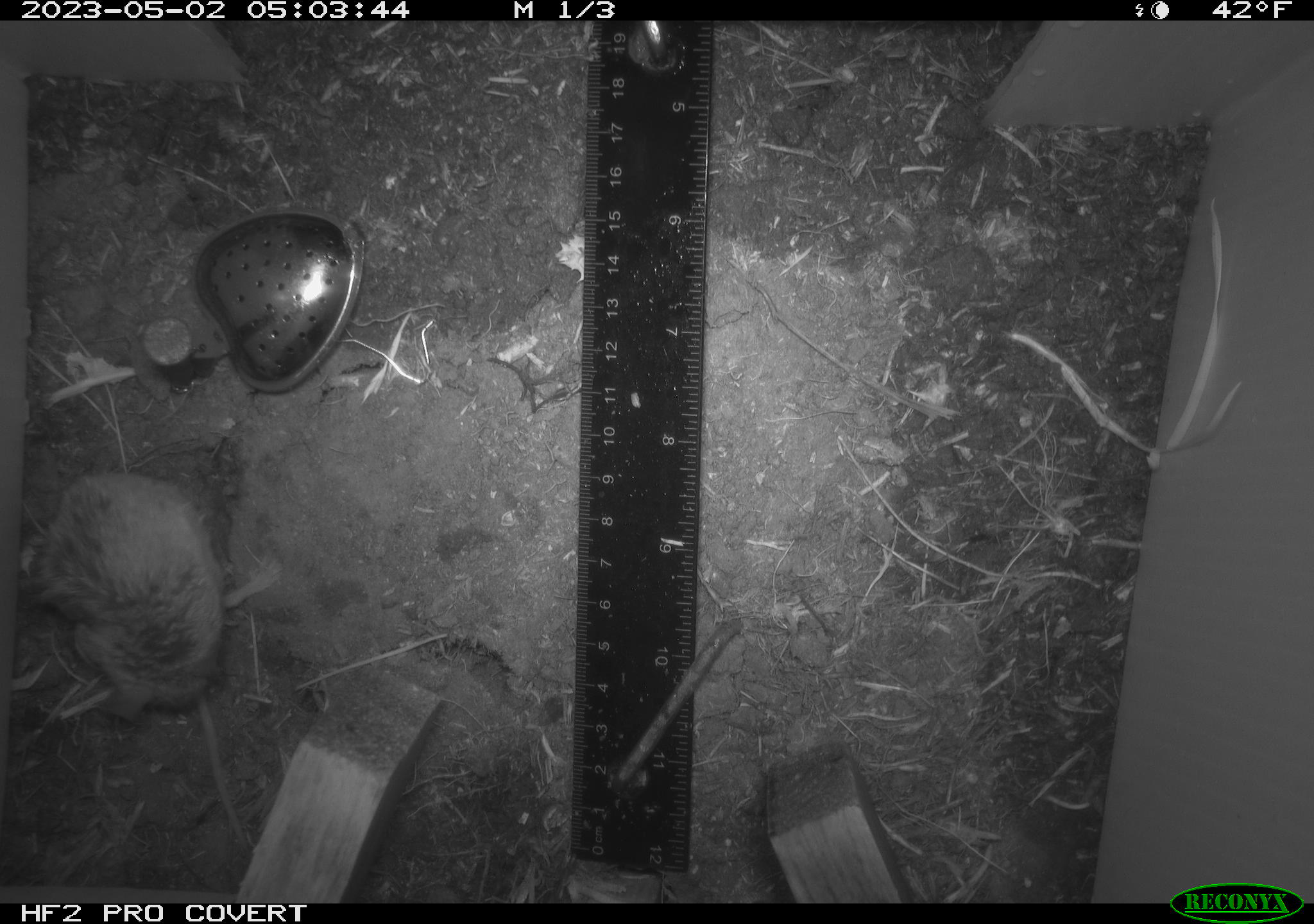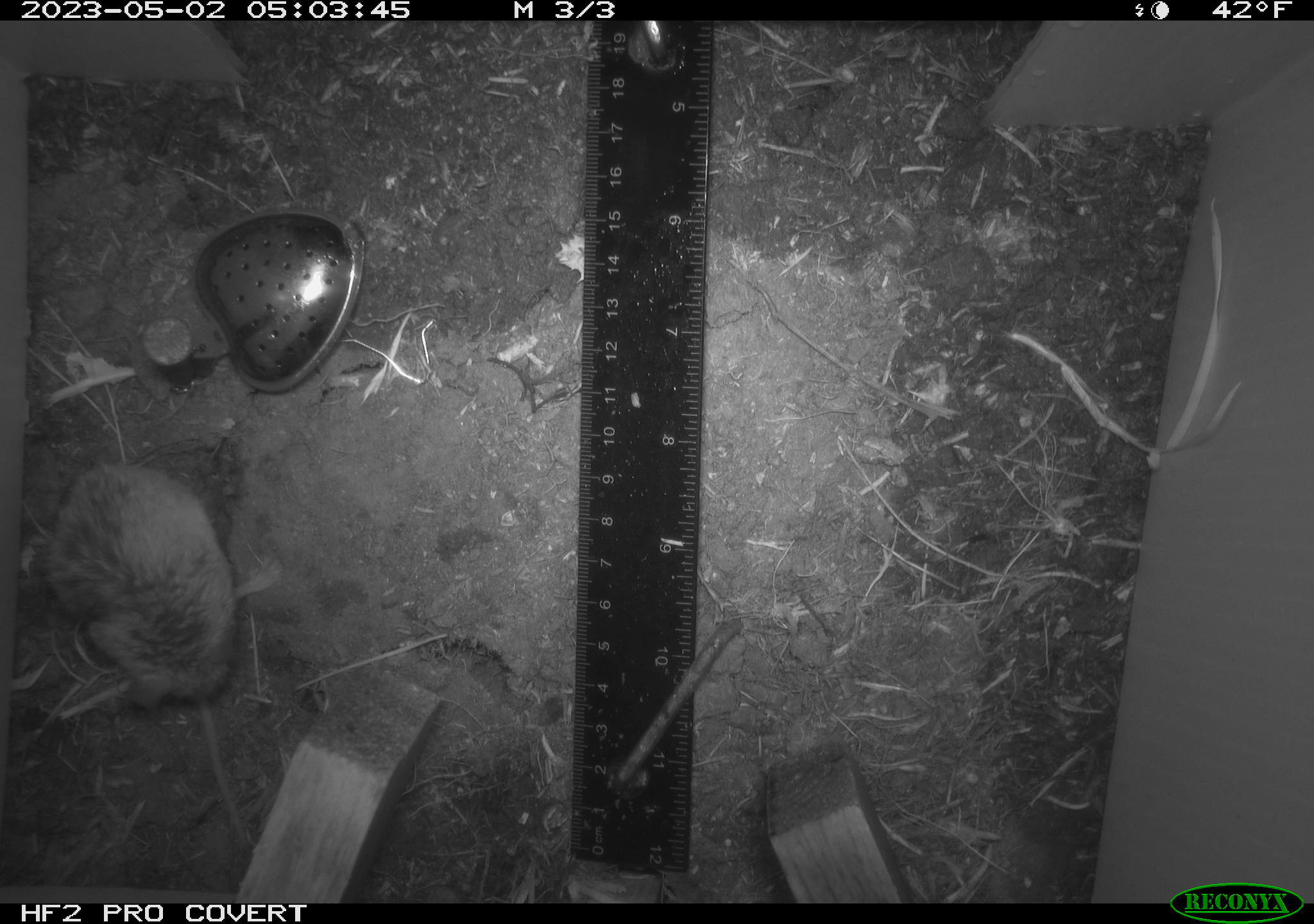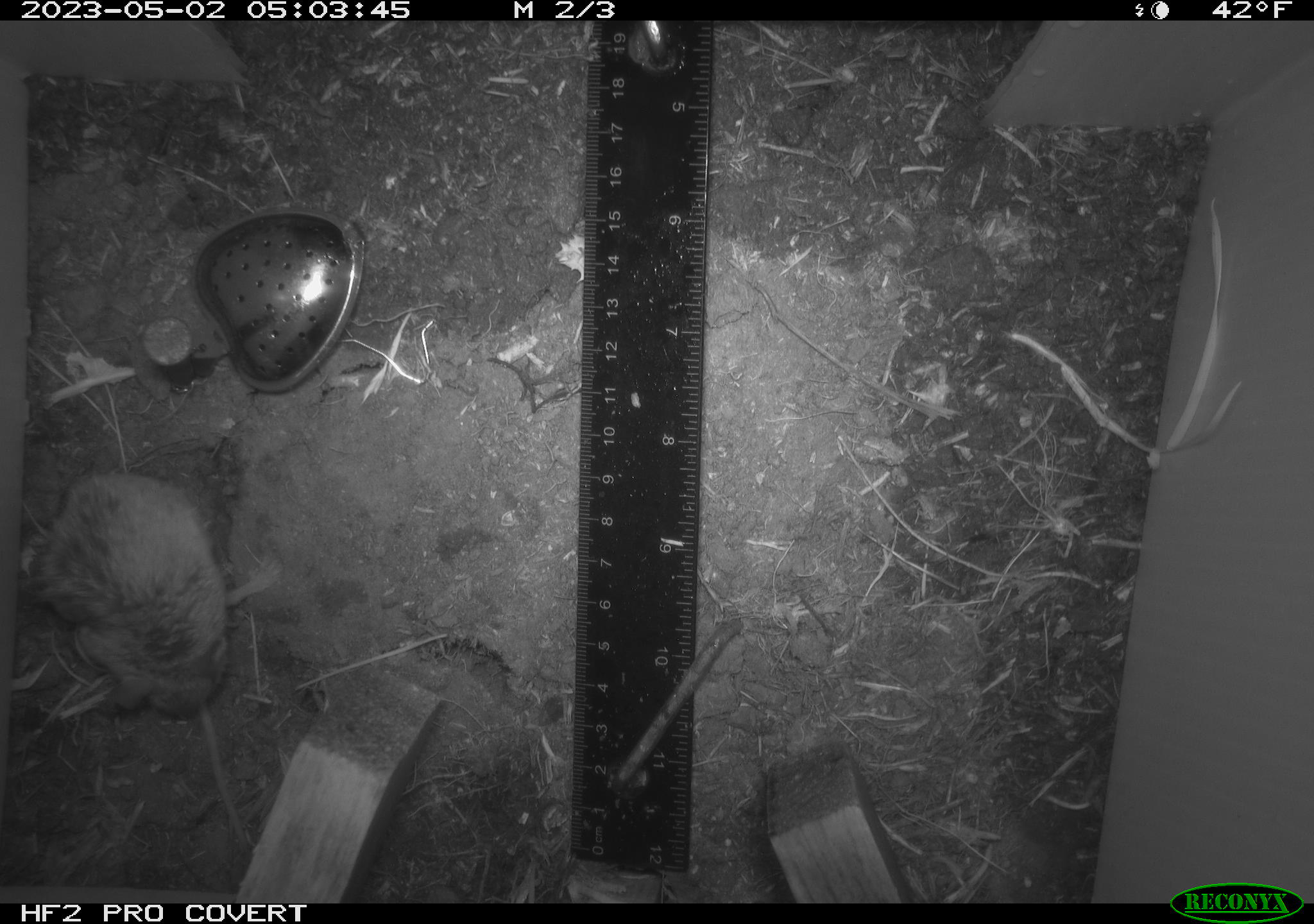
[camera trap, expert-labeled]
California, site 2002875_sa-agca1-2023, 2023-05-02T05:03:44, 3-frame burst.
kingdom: Animalia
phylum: Chordata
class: Mammalia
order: Rodentia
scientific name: Rodentia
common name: mouse species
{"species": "mouse species (Rodentia)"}